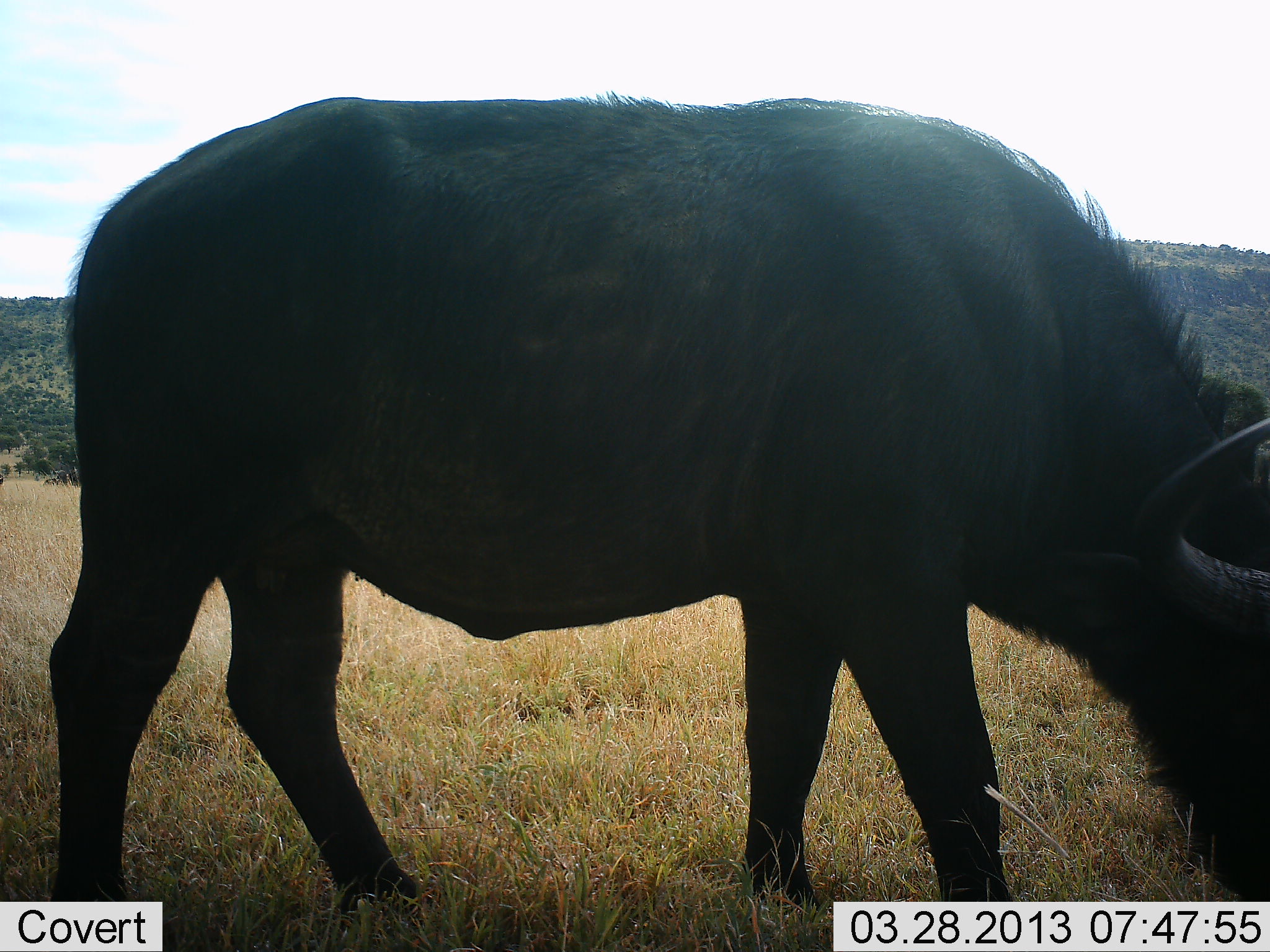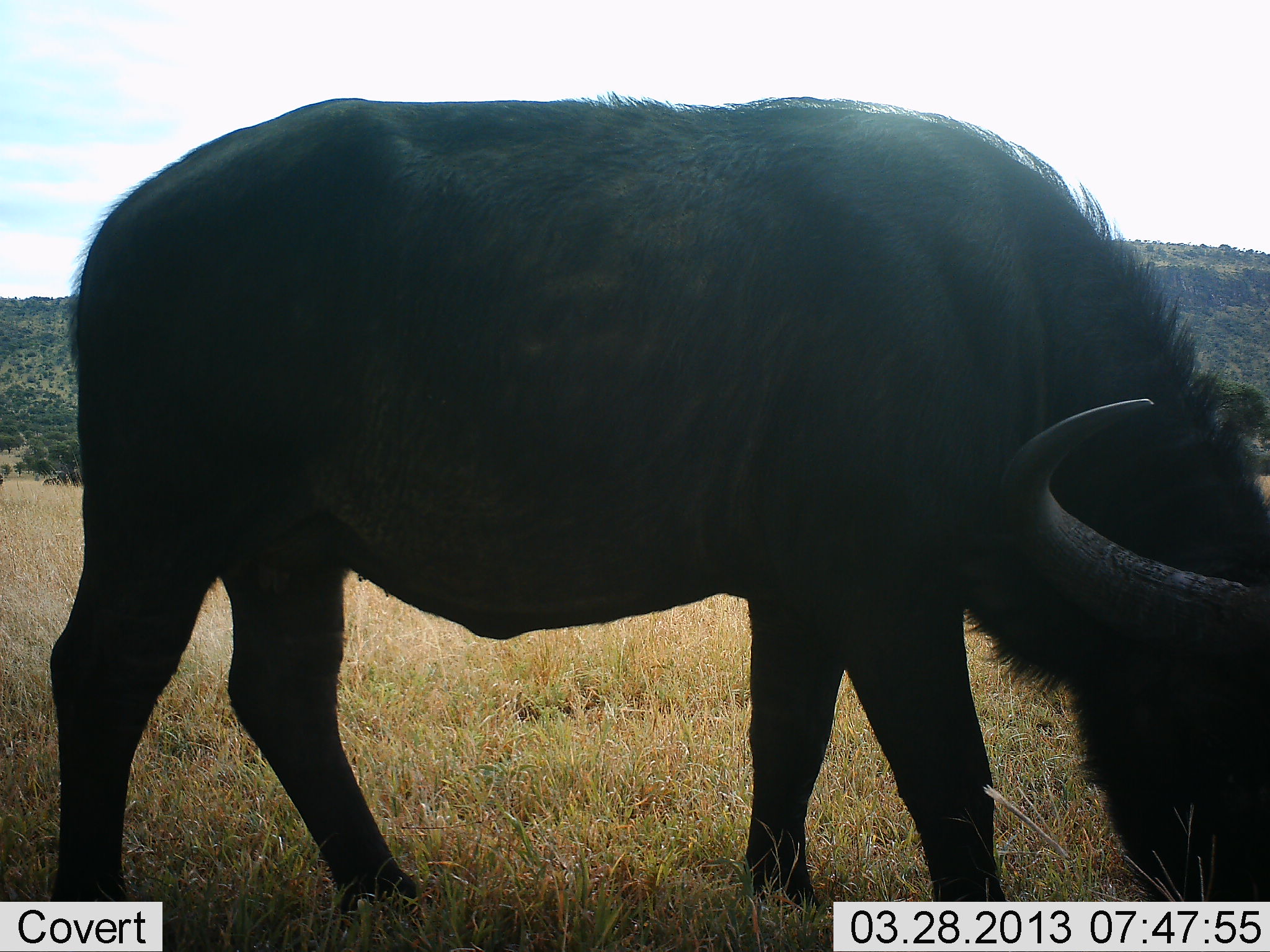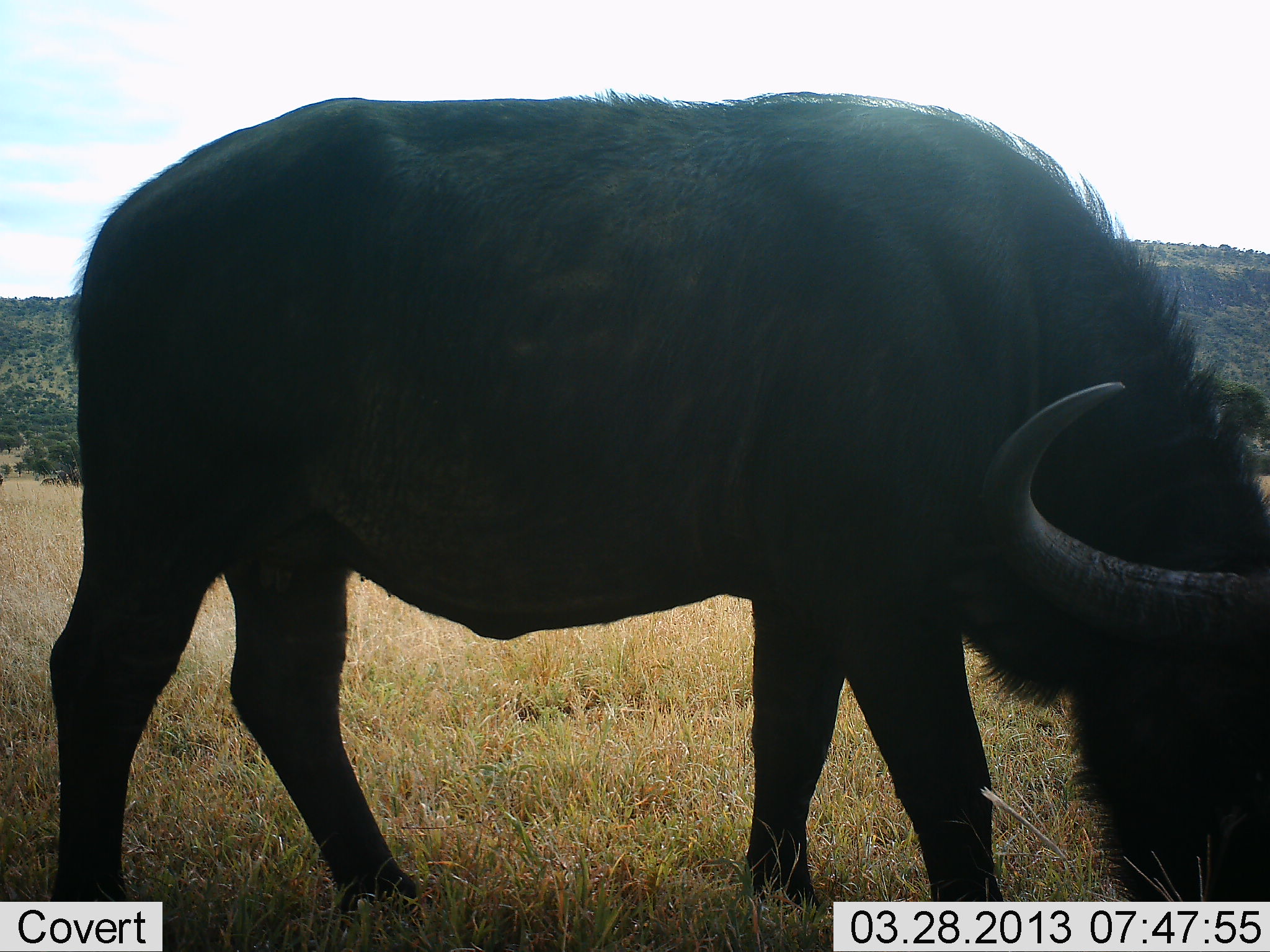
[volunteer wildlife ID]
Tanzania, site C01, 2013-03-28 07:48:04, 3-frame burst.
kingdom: Animalia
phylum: Chordata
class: Mammalia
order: Artiodactyla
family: Bovidae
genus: Syncerus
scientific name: Syncerus caffer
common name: cape buffalo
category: buffalo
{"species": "buffalo (cape buffalo) (Syncerus caffer)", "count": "1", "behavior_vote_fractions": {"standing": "31%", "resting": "0%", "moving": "8%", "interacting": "0%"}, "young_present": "4%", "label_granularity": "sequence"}